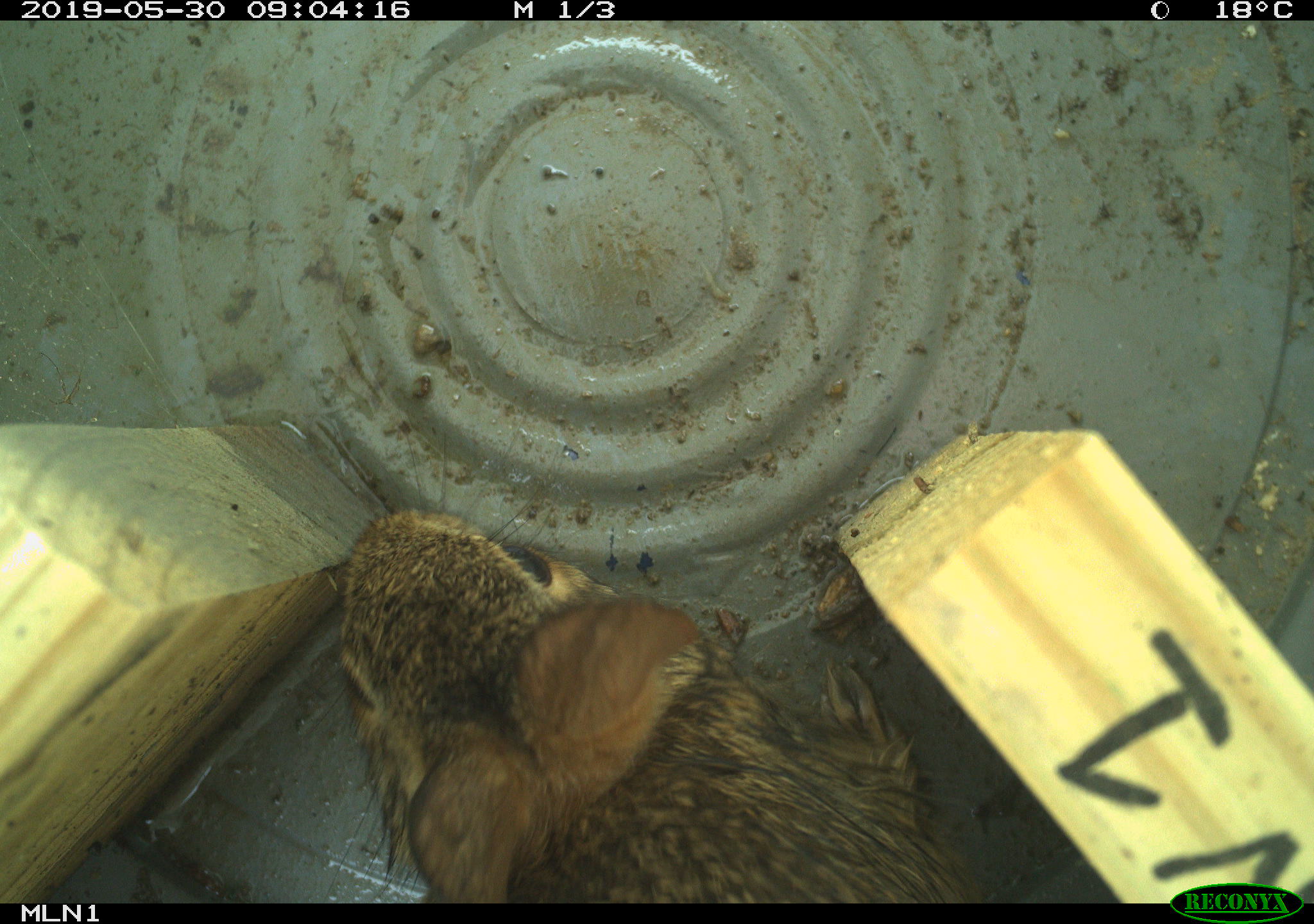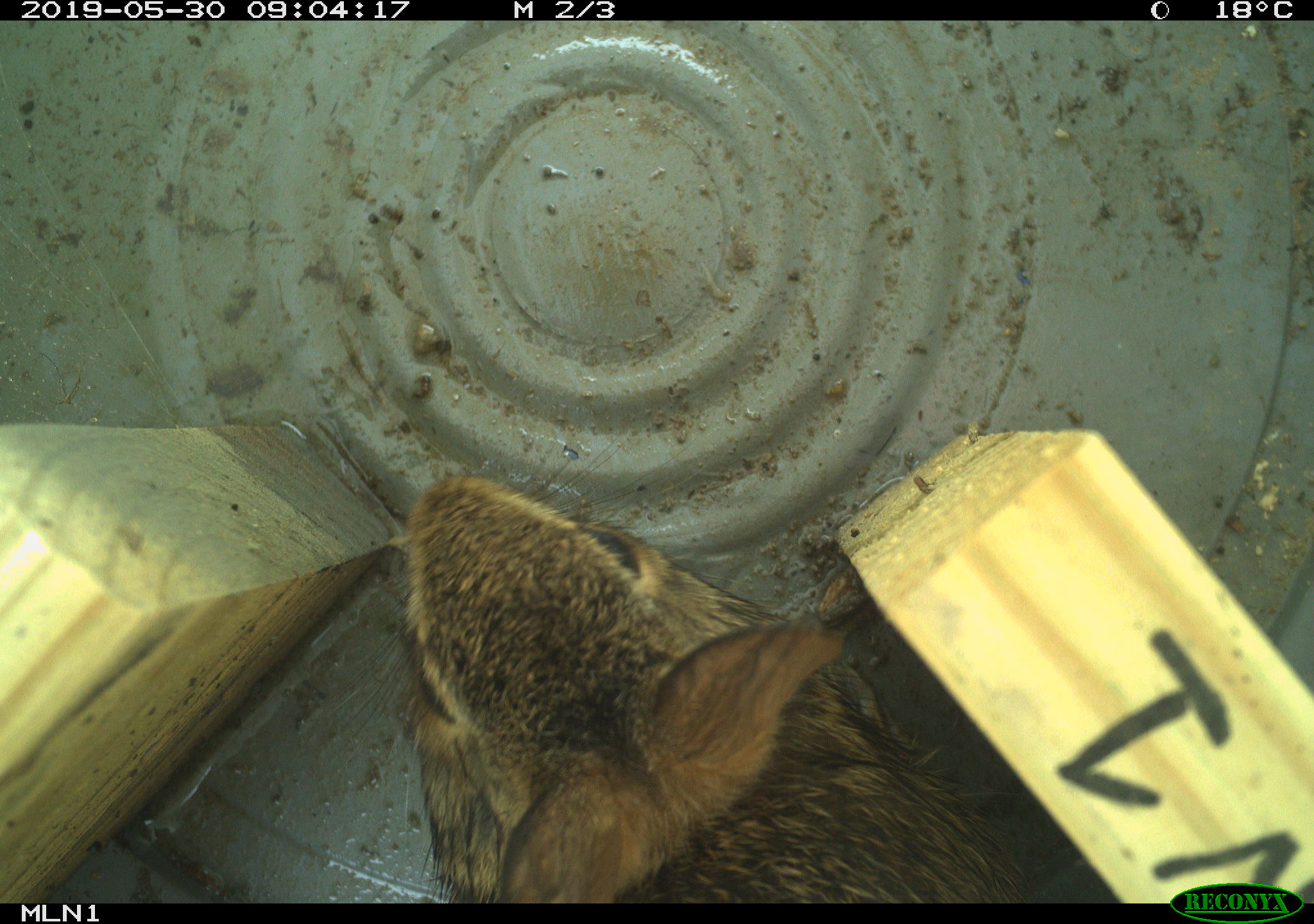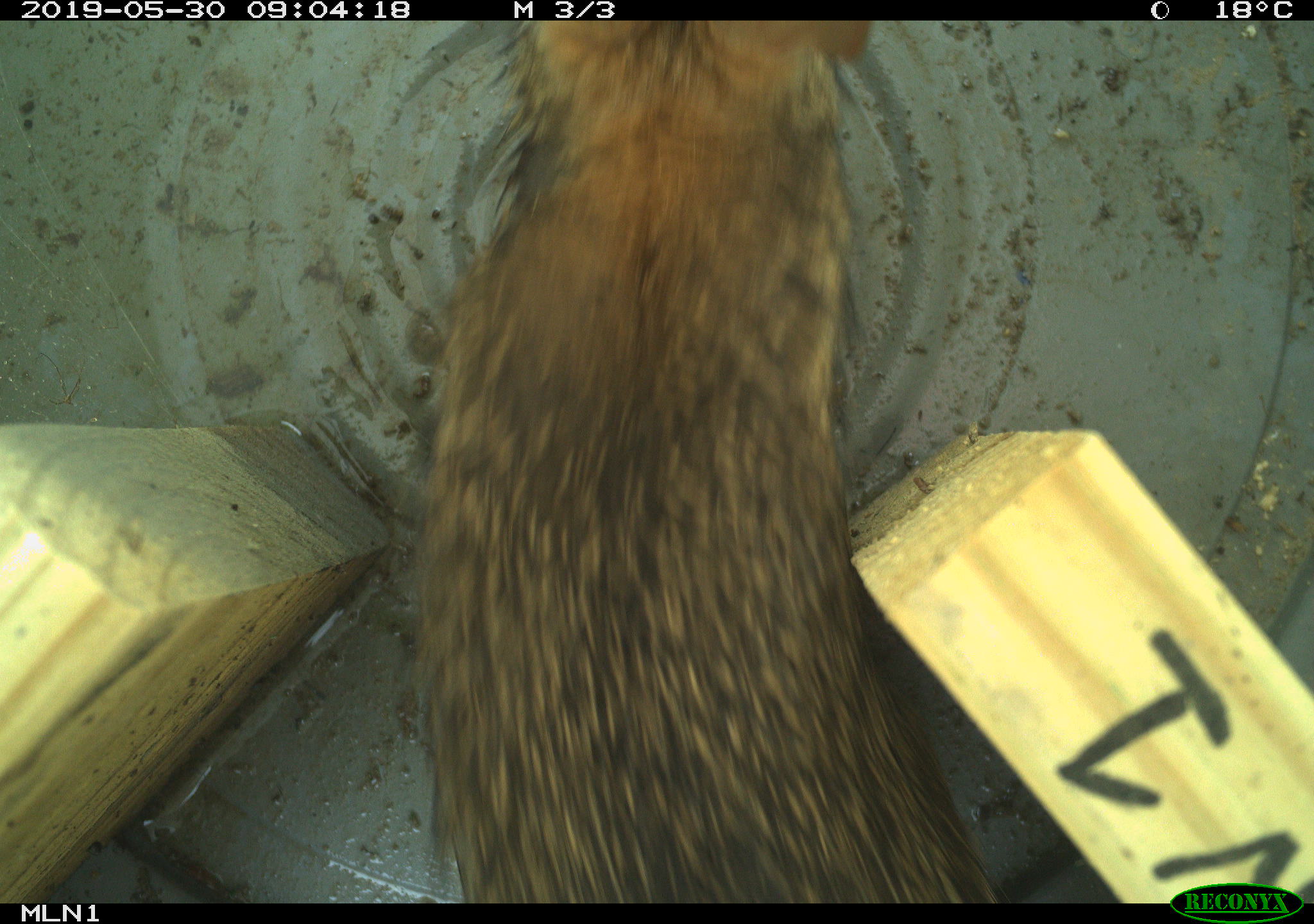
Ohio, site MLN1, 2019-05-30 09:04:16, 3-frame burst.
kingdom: Animalia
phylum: Chordata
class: Mammalia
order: Lagomorpha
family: Leporidae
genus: Sylvilagus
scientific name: Sylvilagus floridanus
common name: eastern cottontail